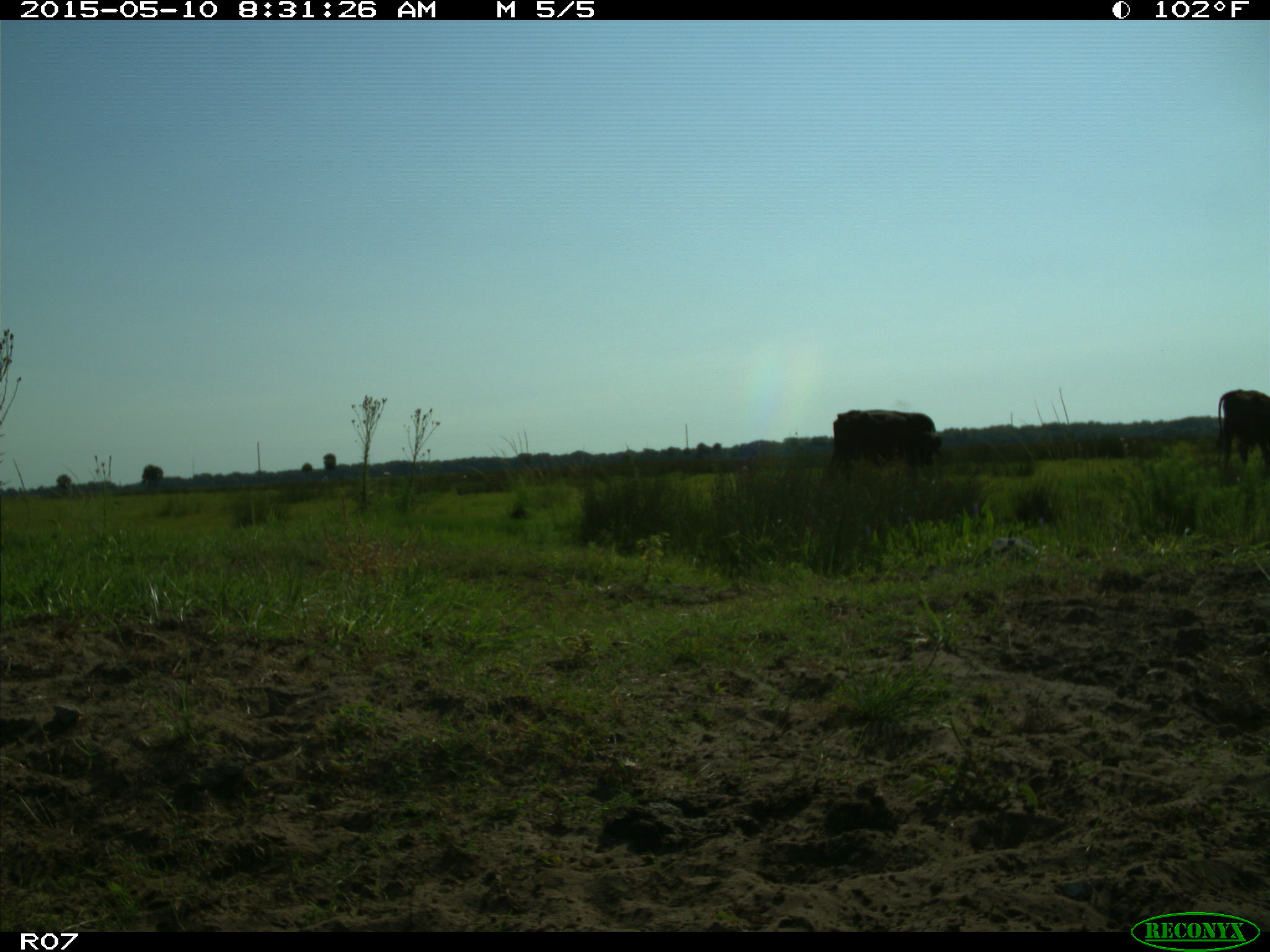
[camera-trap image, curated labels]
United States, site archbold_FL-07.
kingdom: Animalia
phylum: Chordata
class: Mammalia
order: Artiodactyla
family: Bovidae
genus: Bos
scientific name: Bos taurus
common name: domestic cow